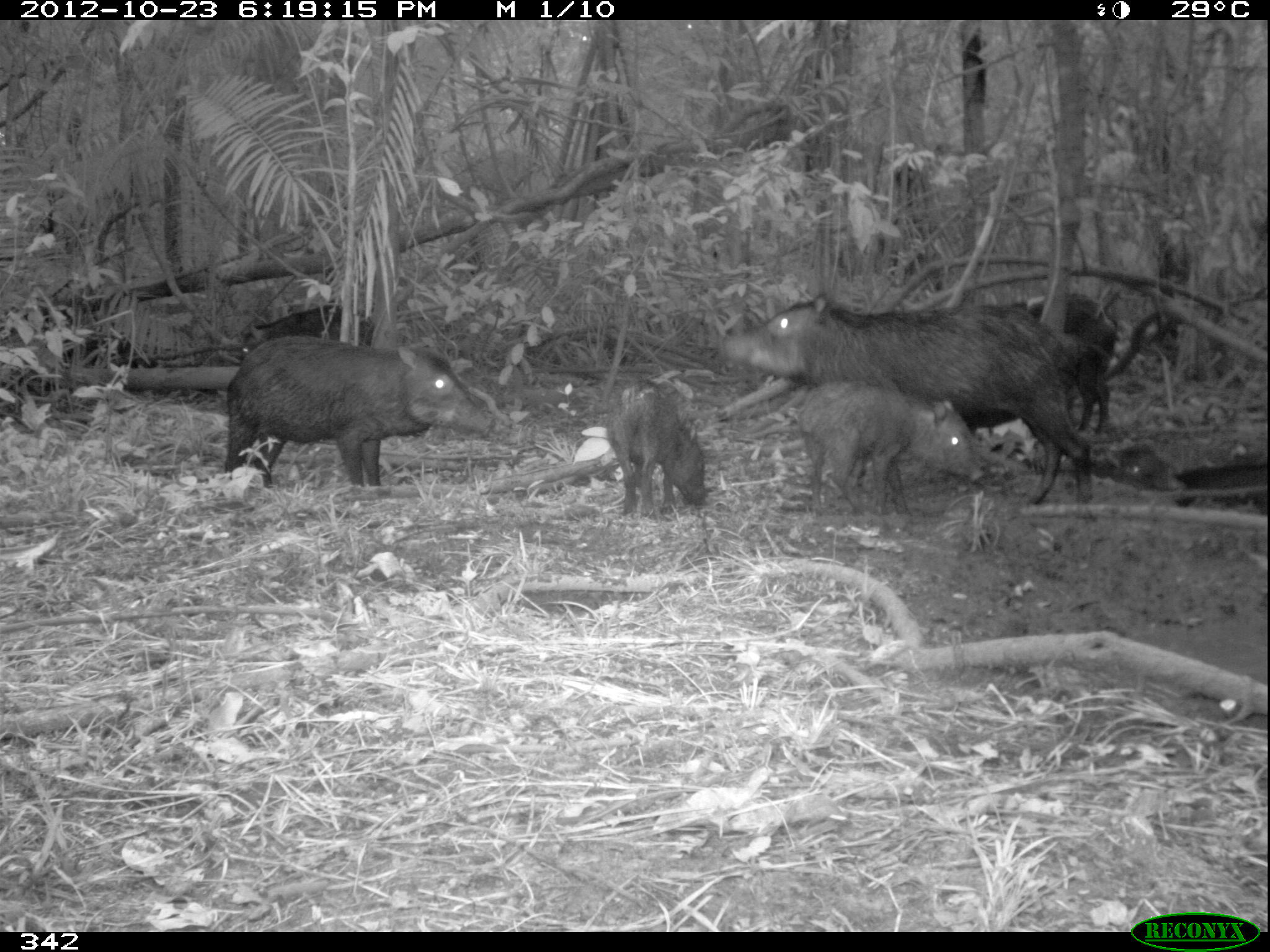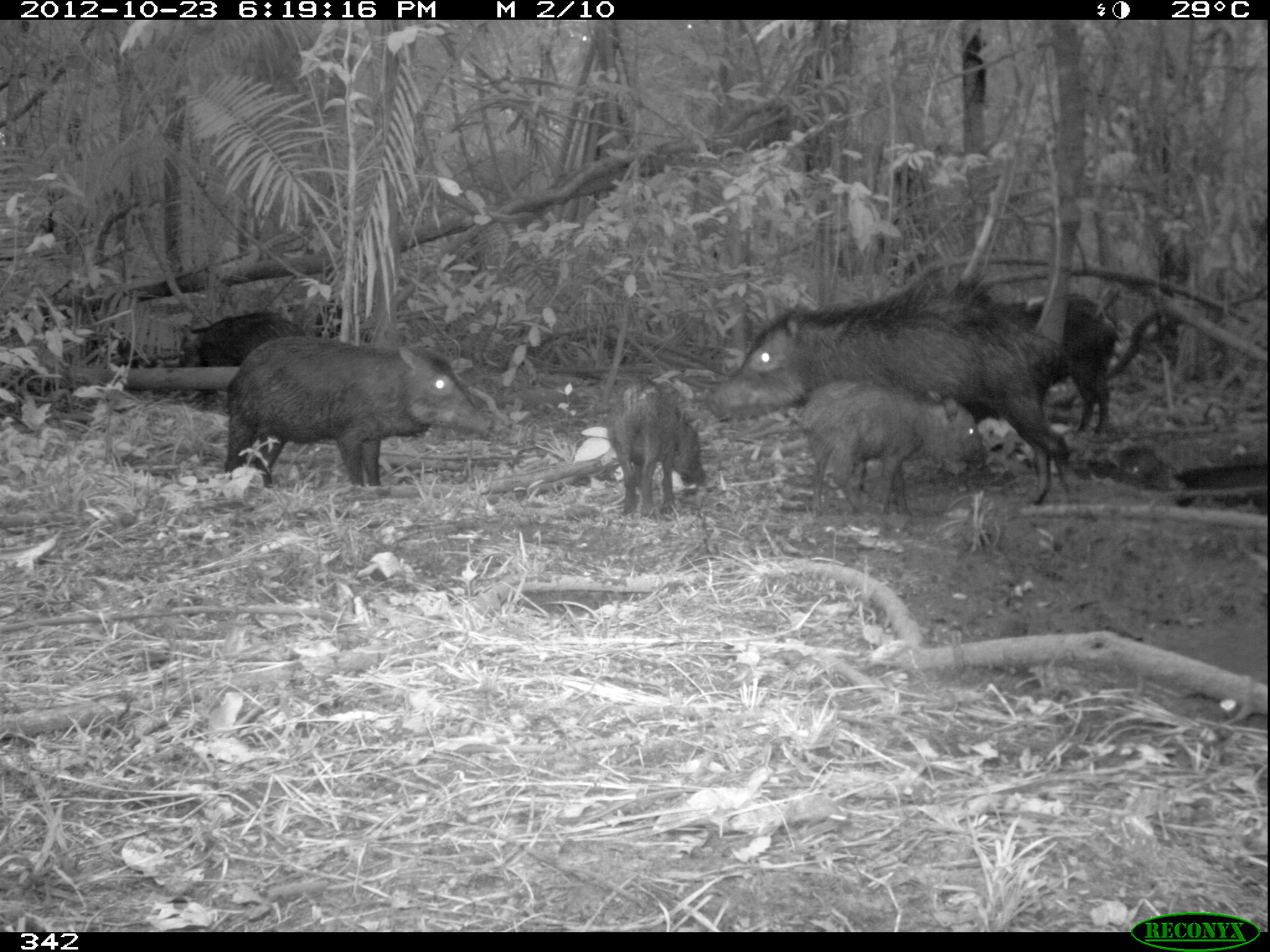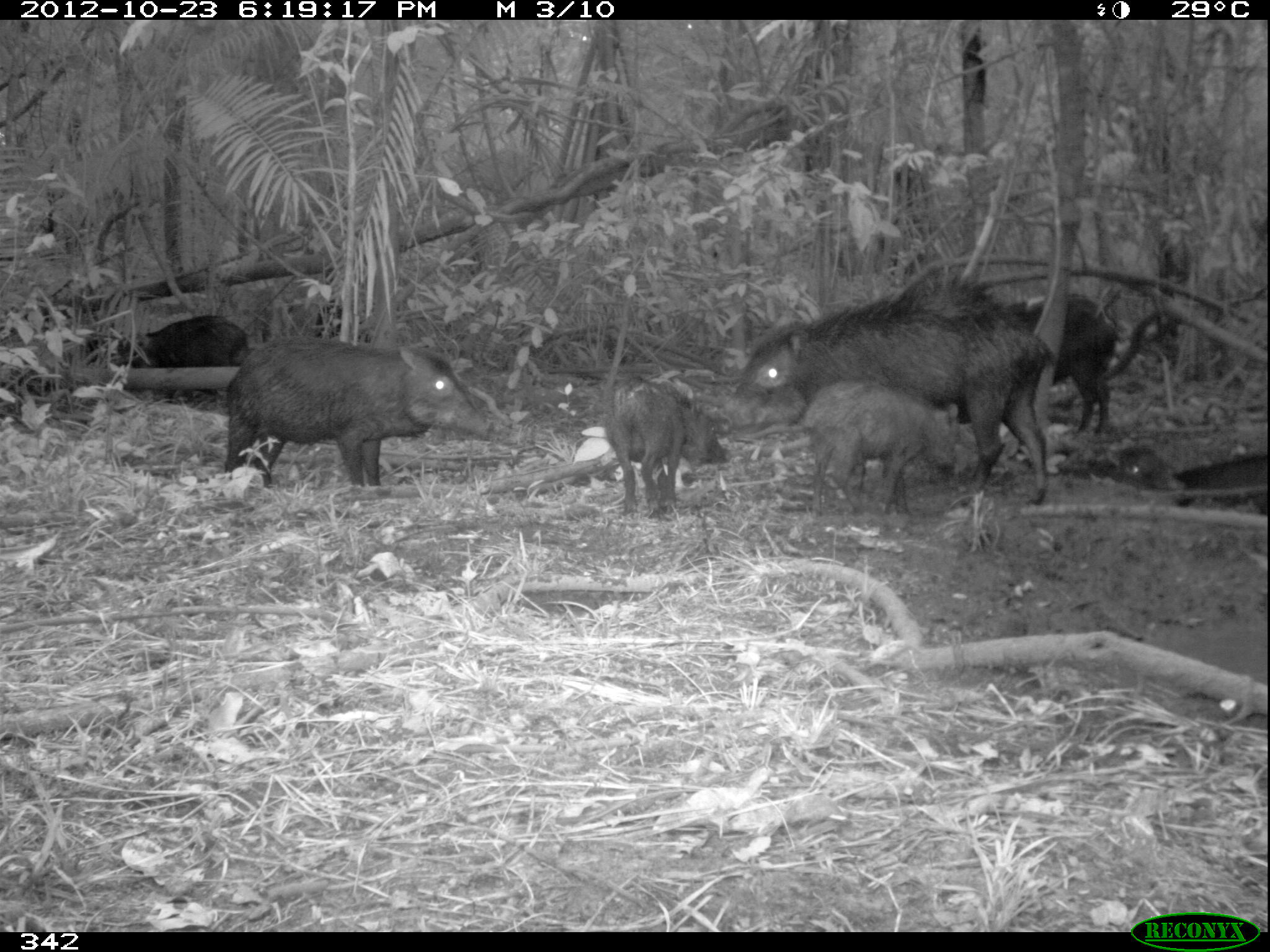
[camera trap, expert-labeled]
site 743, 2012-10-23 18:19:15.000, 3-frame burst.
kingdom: Animalia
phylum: Chordata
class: Mammalia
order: Artiodactyla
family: Tayassuidae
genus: Tayassu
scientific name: Tayassu pecari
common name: white-lipped peccary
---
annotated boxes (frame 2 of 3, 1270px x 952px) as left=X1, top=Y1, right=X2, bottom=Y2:
tayassu pecari: left=711, top=275, right=1080, bottom=516; left=224, top=335, right=495, bottom=484; left=794, top=378, right=990, bottom=520; left=999, top=294, right=1118, bottom=435; left=600, top=379, right=706, bottom=520; left=177, top=309, right=305, bottom=413; left=1070, top=444, right=1188, bottom=490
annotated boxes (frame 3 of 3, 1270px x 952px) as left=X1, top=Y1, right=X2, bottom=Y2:
tayassu pecari: left=713, top=266, right=1048, bottom=506; left=222, top=335, right=493, bottom=486; left=801, top=380, right=961, bottom=517; left=601, top=374, right=725, bottom=517; left=1000, top=295, right=1116, bottom=434; left=131, top=315, right=249, bottom=401; left=1056, top=438, right=1193, bottom=507